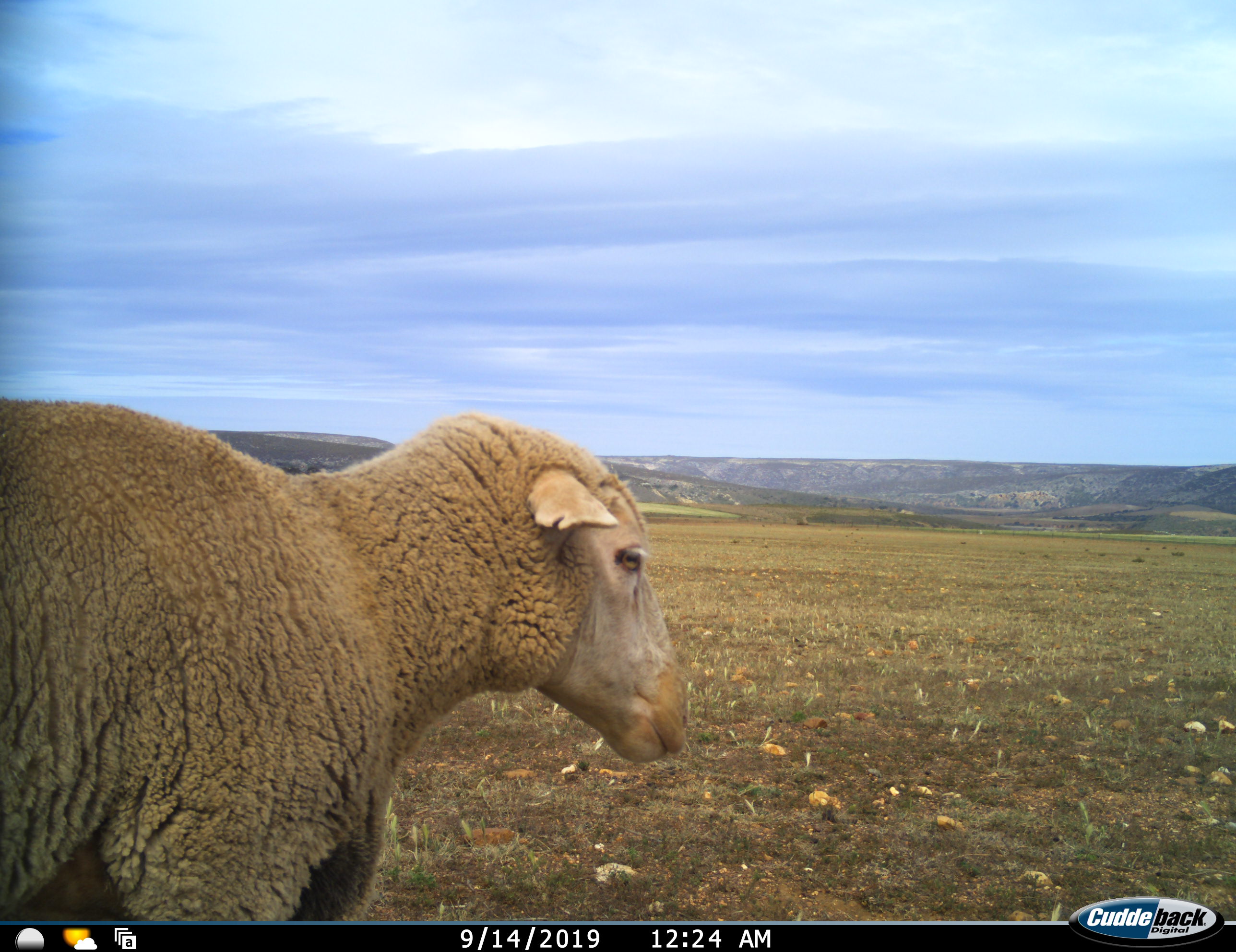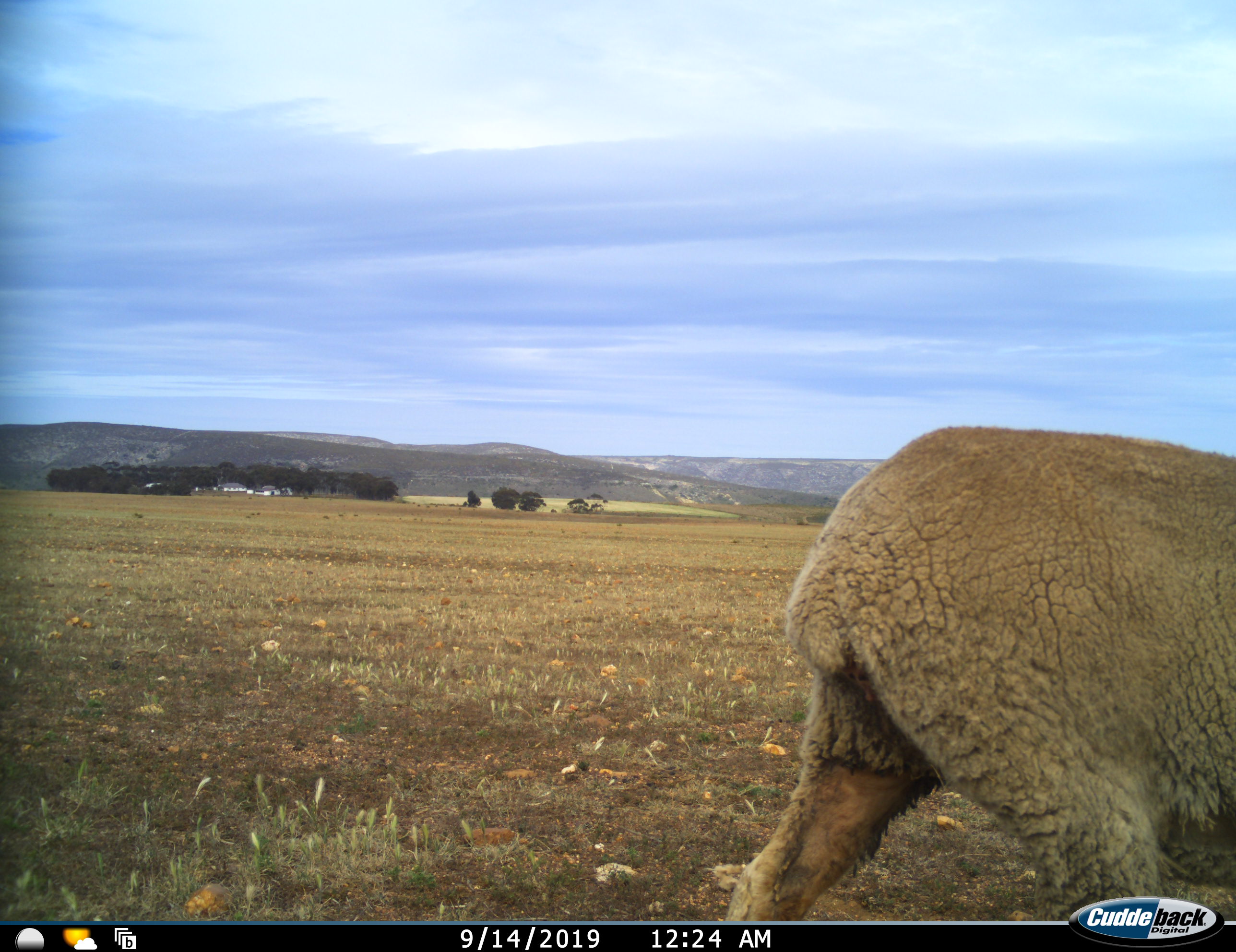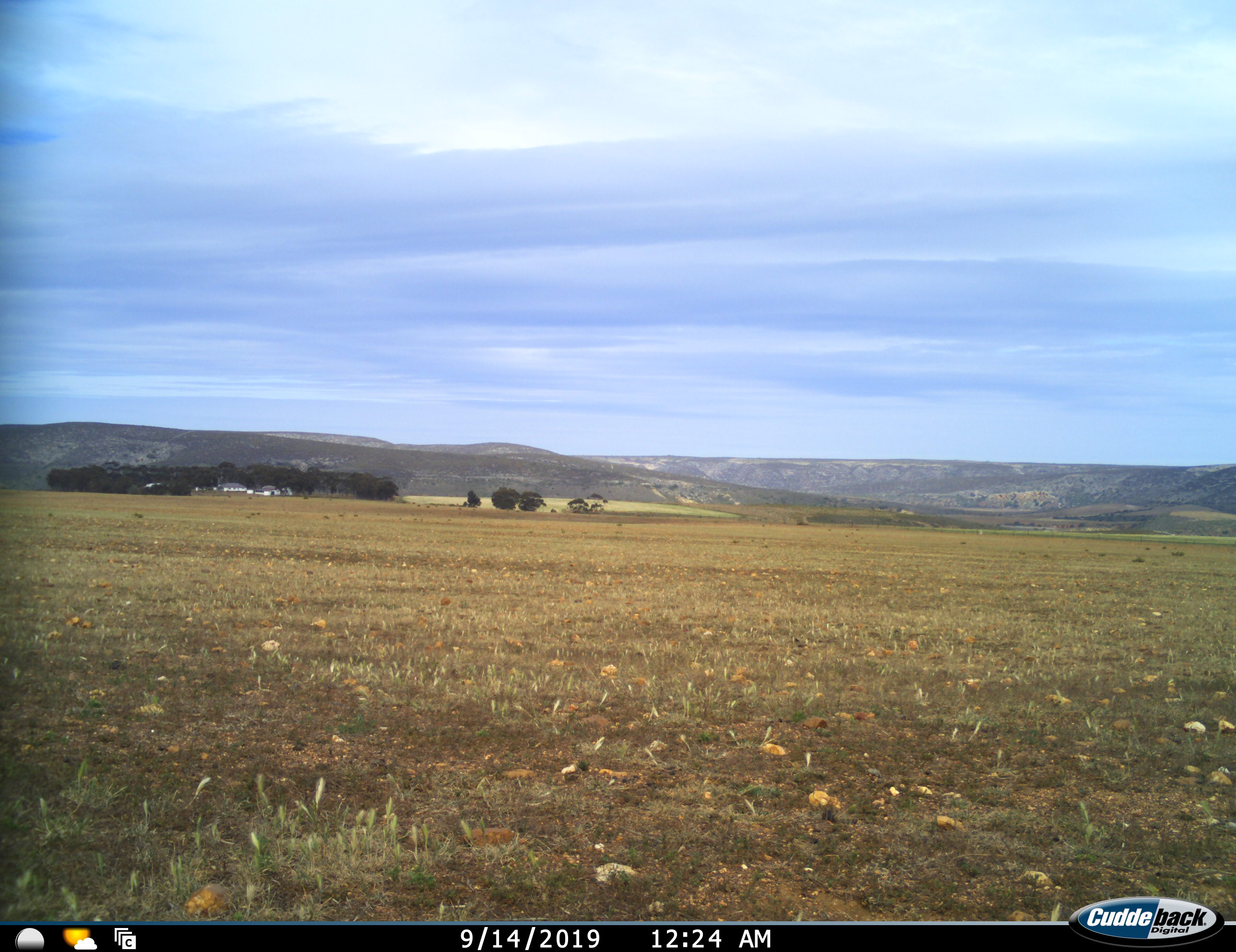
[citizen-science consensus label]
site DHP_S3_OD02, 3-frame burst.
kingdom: Animalia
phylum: Chordata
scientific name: Vertebrata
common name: domestic animal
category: domesticanimal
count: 1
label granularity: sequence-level